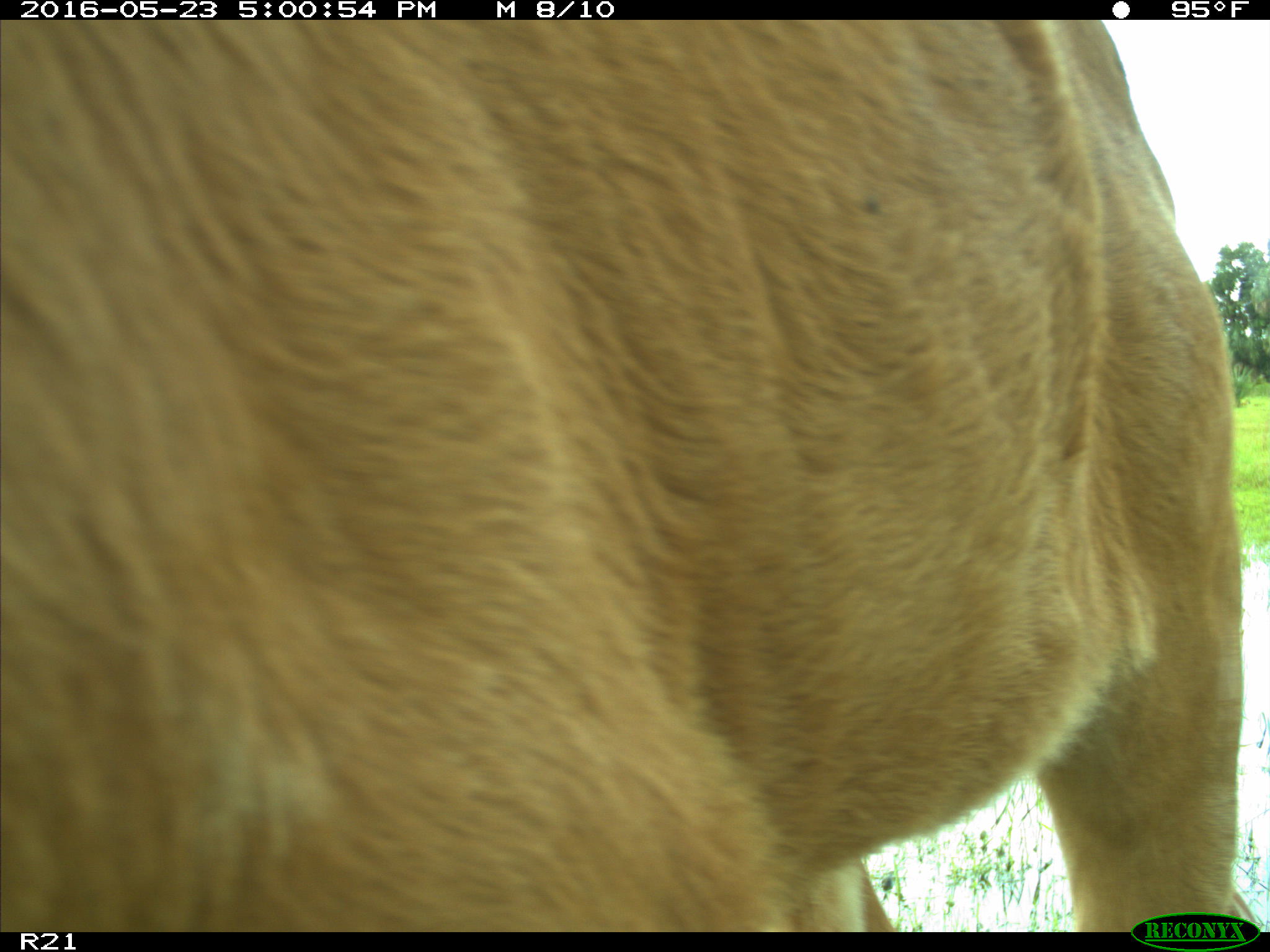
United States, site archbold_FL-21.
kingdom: Animalia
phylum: Chordata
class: Mammalia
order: Artiodactyla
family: Bovidae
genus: Bos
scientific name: Bos taurus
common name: domestic cow